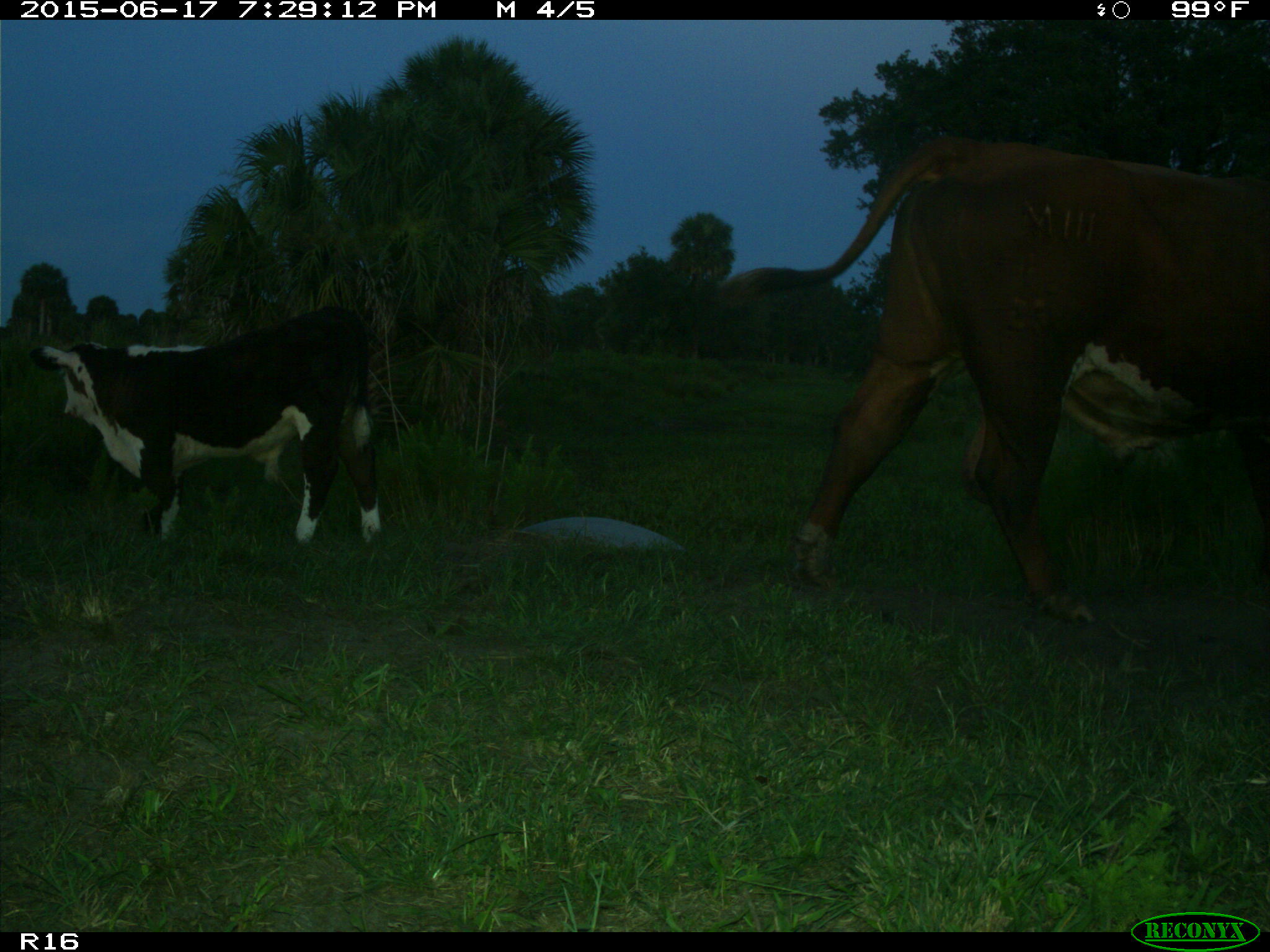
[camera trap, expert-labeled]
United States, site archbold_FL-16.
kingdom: Animalia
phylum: Chordata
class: Mammalia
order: Artiodactyla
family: Bovidae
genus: Bos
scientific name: Bos taurus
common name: domestic cow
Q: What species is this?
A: Bos taurus (domestic cow).